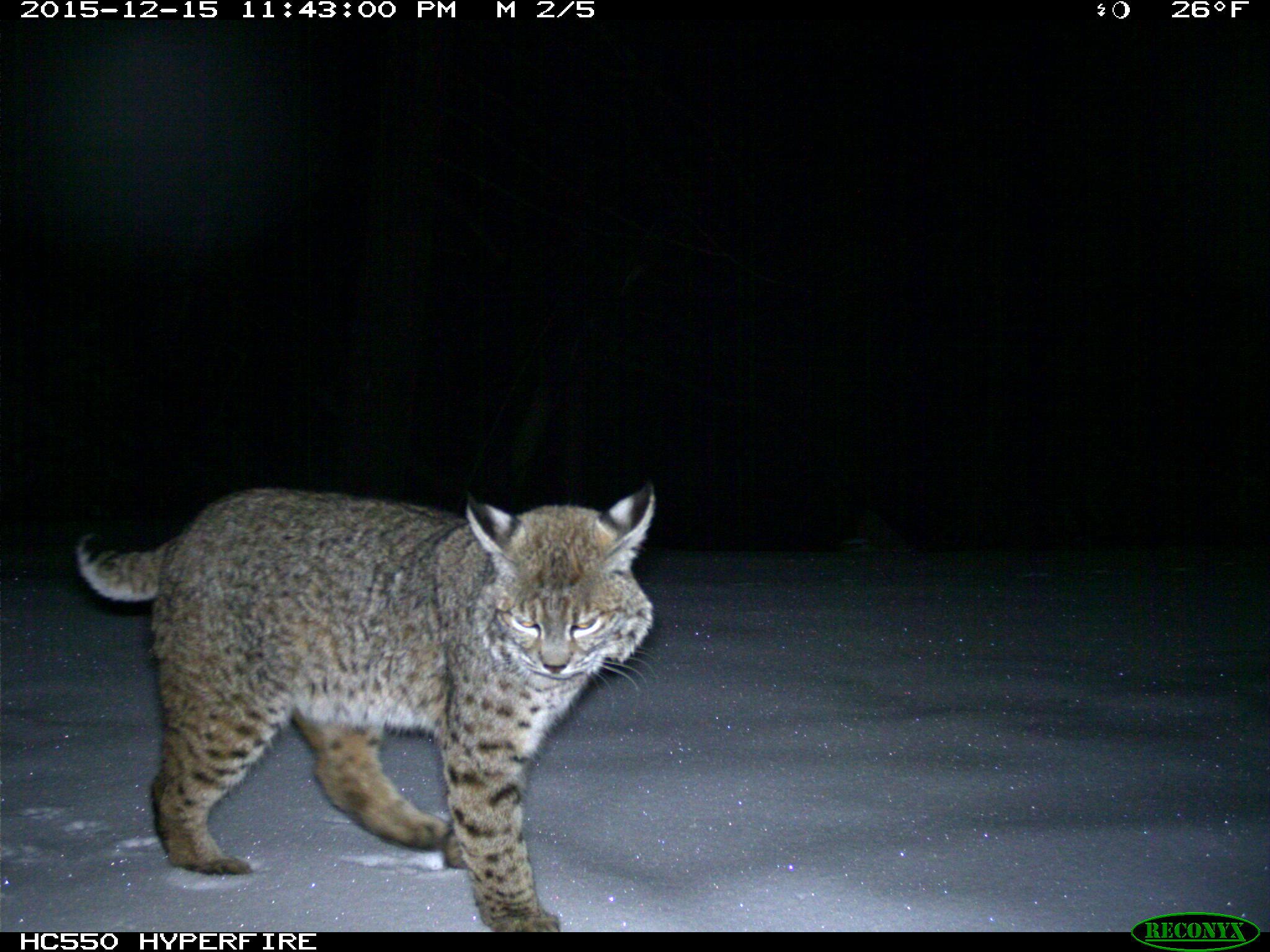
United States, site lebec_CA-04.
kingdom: Animalia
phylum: Chordata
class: Mammalia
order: Carnivora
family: Felidae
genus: Lynx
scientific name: Lynx rufus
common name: bobcat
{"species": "Lynx rufus (bobcat)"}